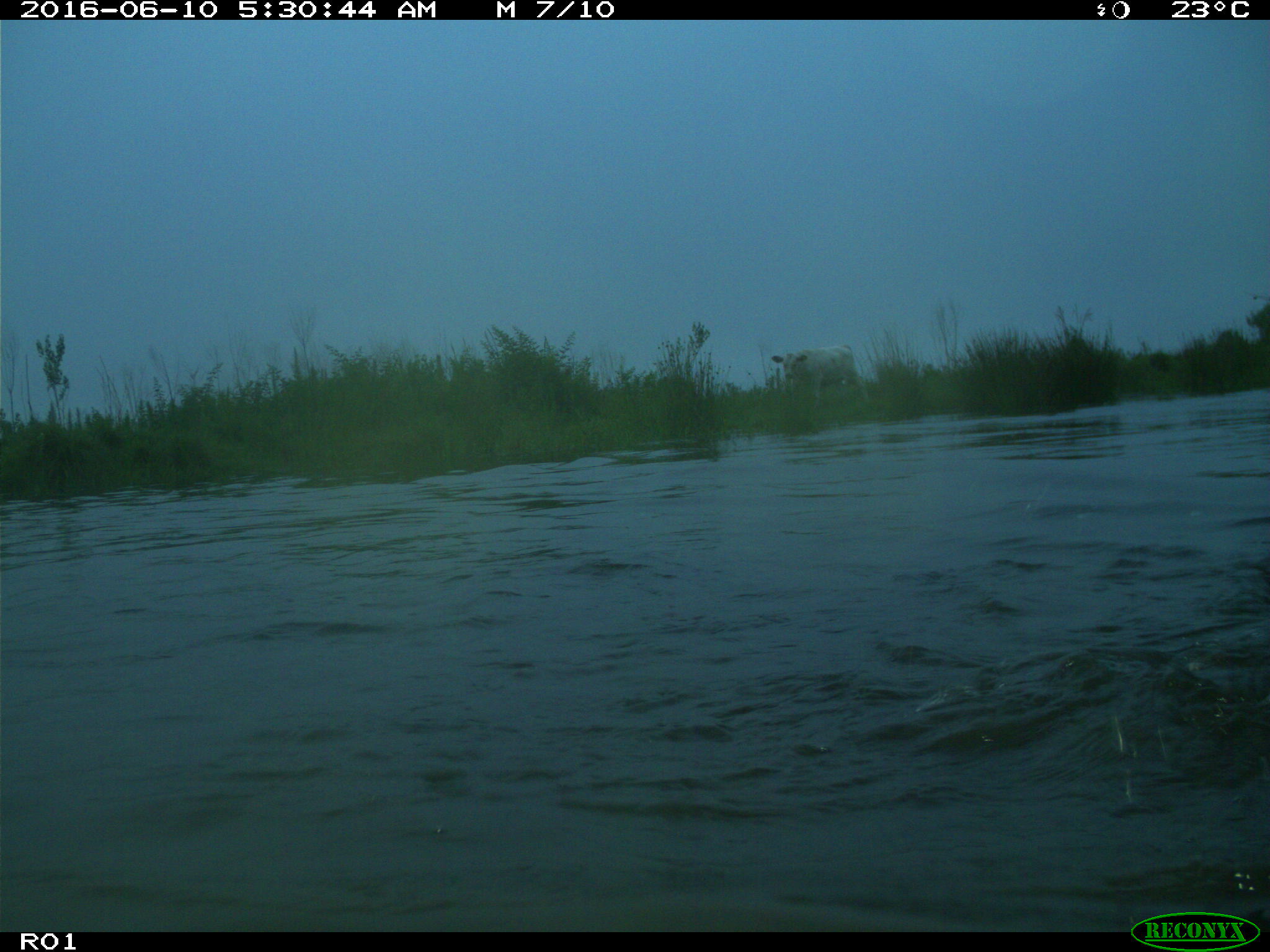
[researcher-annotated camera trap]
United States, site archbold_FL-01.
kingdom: Animalia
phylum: Chordata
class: Mammalia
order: Artiodactyla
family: Bovidae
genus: Bos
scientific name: Bos taurus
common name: domestic cow